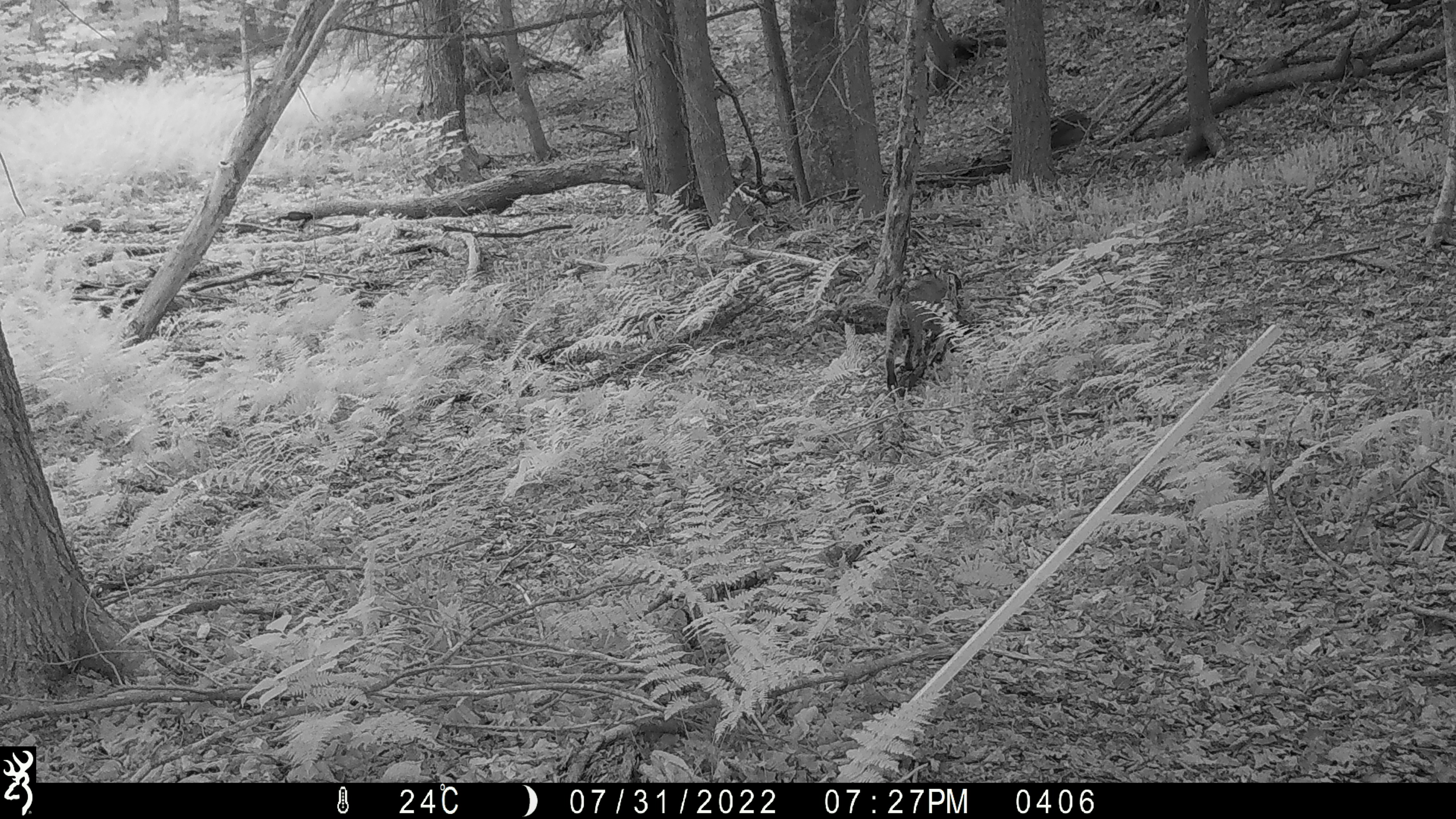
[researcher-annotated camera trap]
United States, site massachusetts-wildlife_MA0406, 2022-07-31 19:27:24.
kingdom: Animalia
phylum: Chordata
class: Mammalia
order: Carnivora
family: Felidae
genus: Lynx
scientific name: Lynx rufus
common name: bobcat